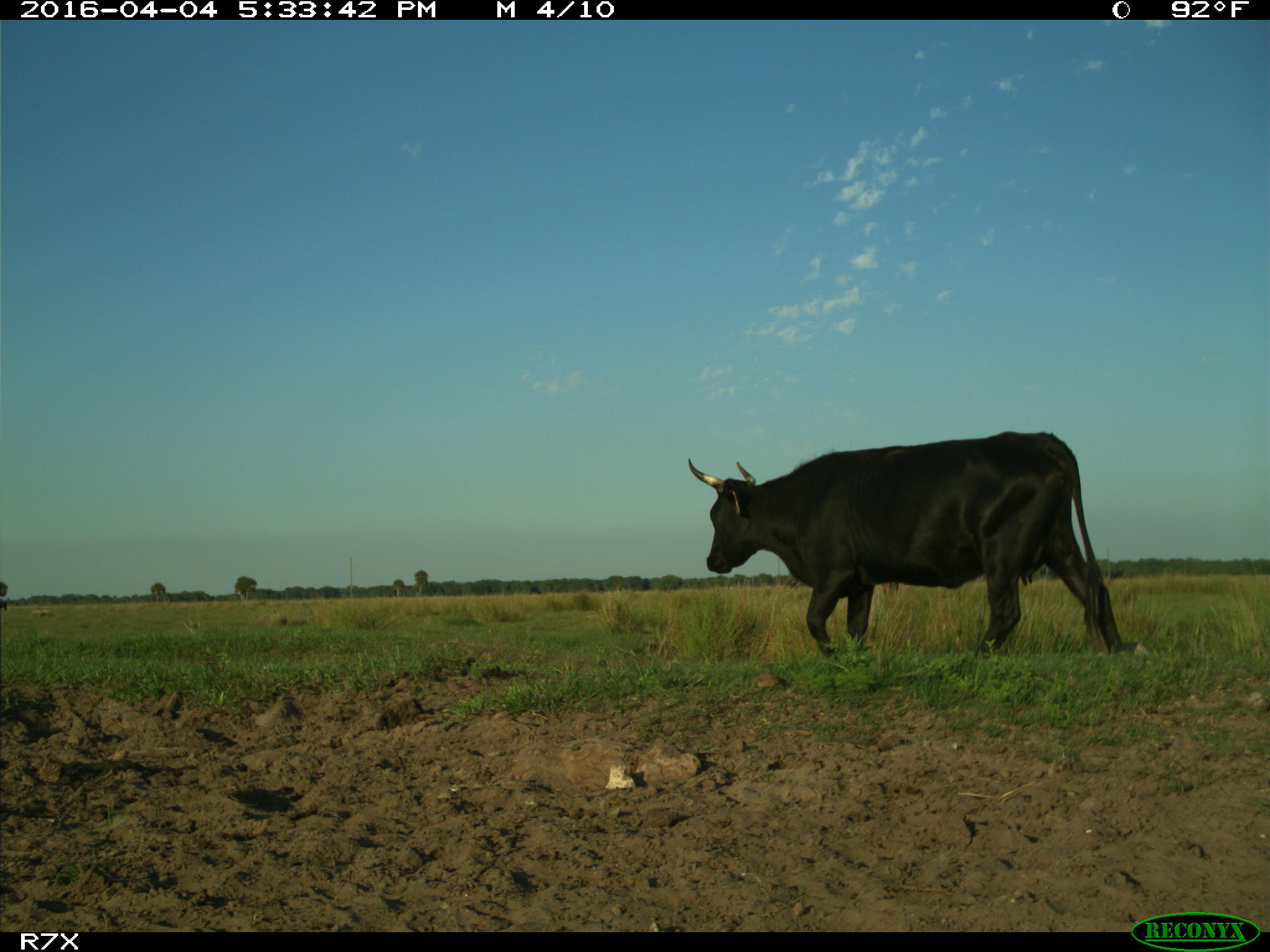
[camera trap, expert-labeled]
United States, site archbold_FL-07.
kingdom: Animalia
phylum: Chordata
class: Mammalia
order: Artiodactyla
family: Bovidae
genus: Bos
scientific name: Bos taurus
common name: domestic cow